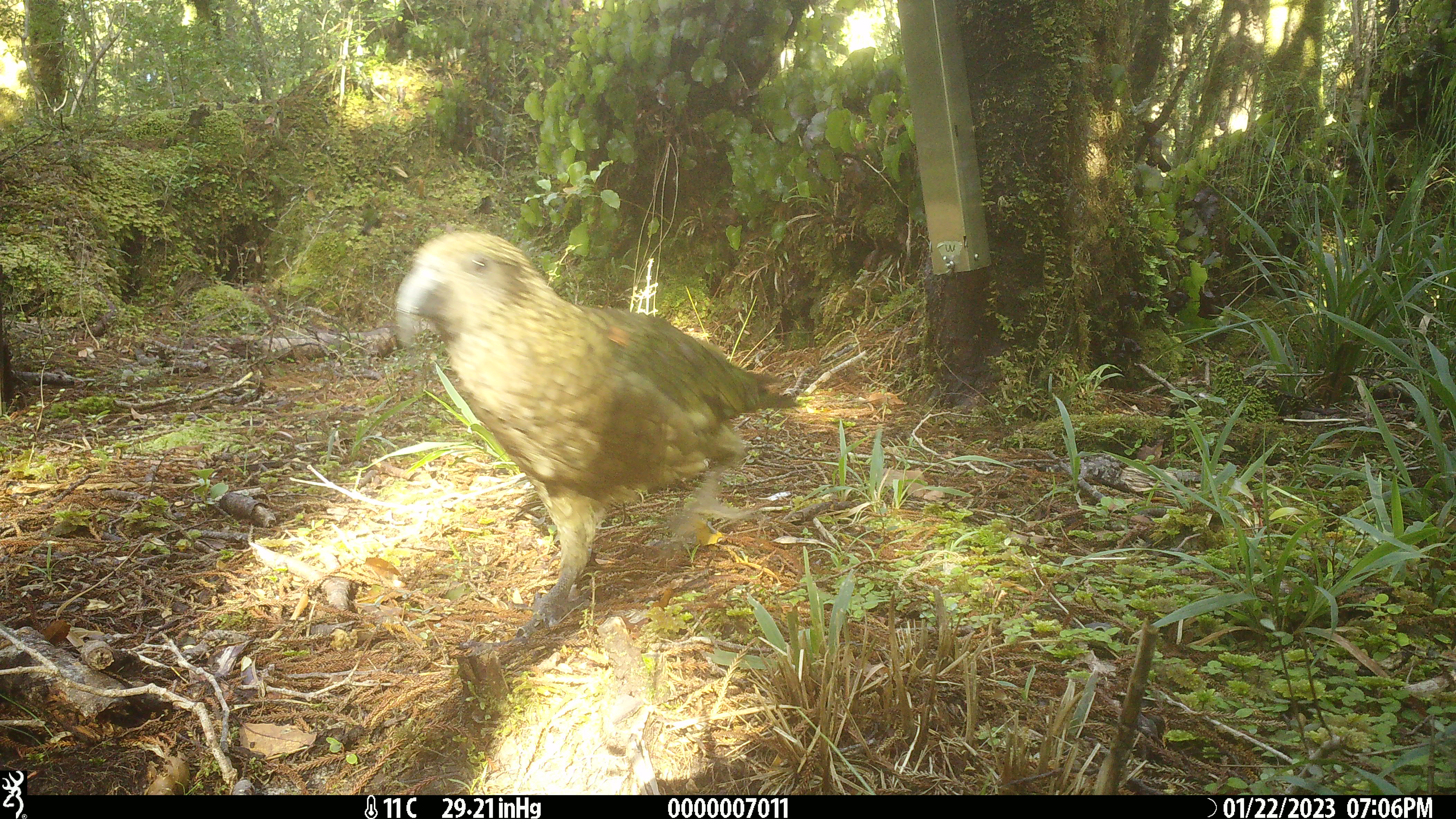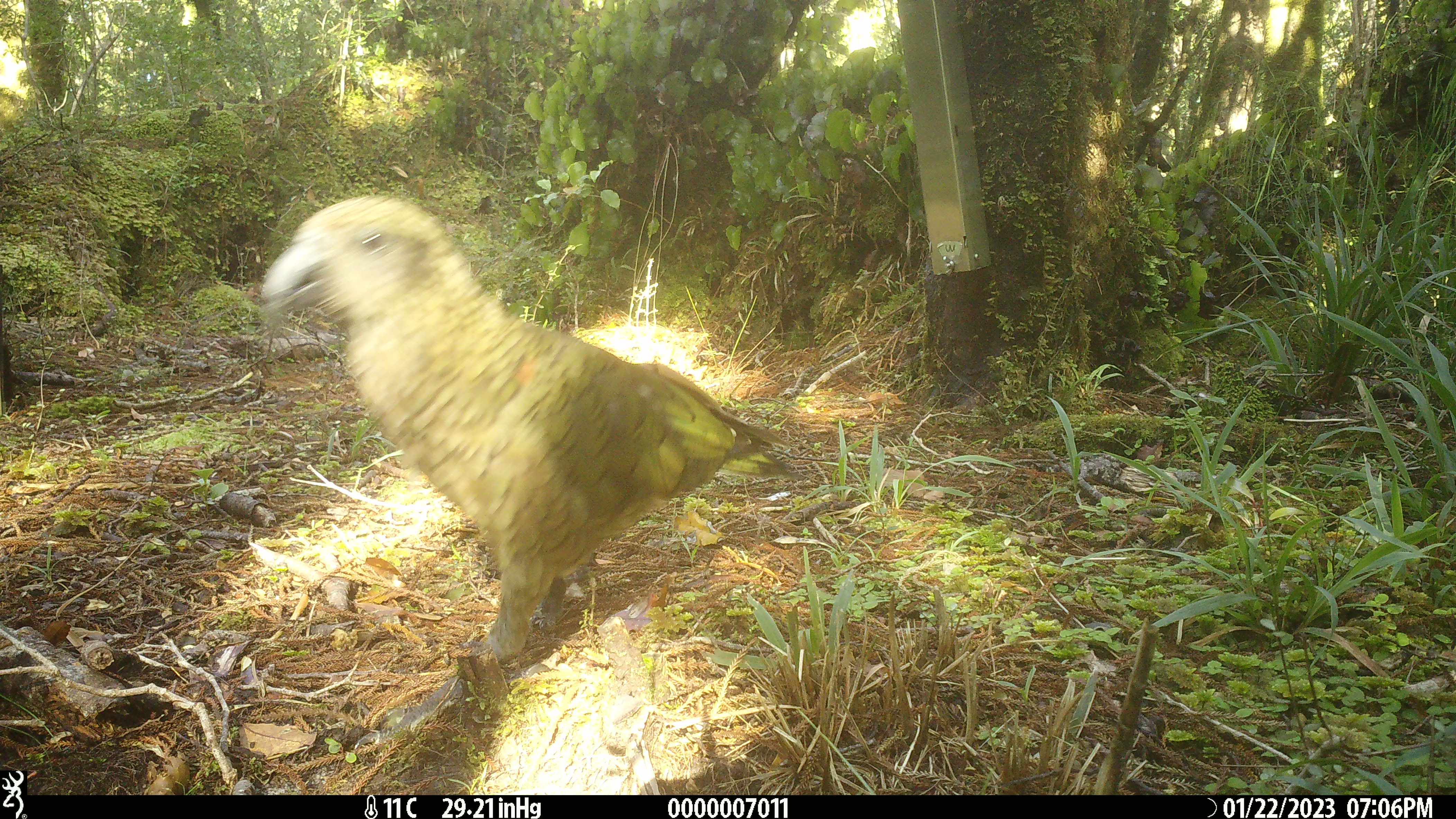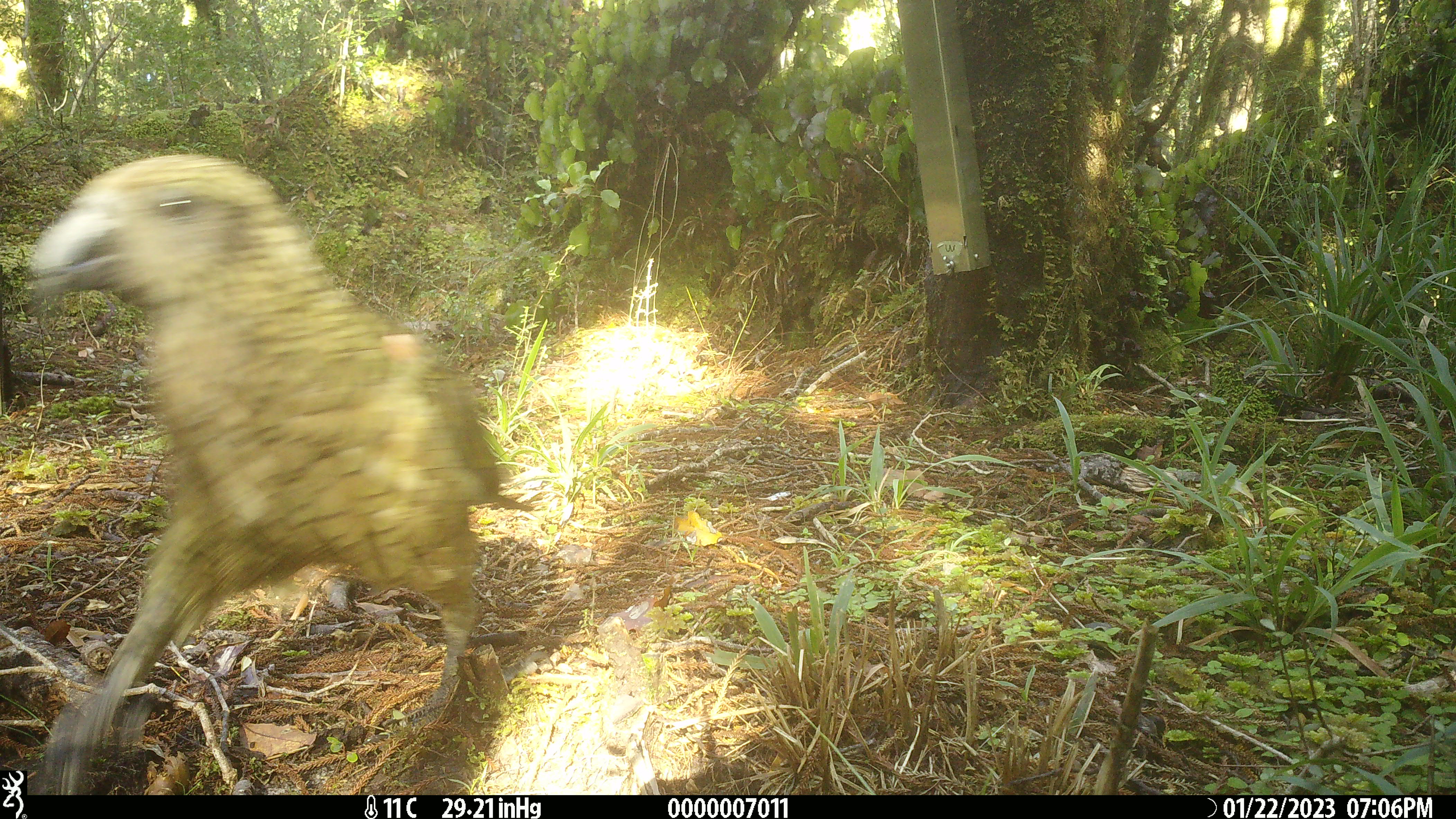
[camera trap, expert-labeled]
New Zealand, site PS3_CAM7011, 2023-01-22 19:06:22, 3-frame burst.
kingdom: Animalia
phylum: Chordata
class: Aves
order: Psittaciformes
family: Strigopidae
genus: Nestor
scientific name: Nestor notabilis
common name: kea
Kea (Nestor notabilis).